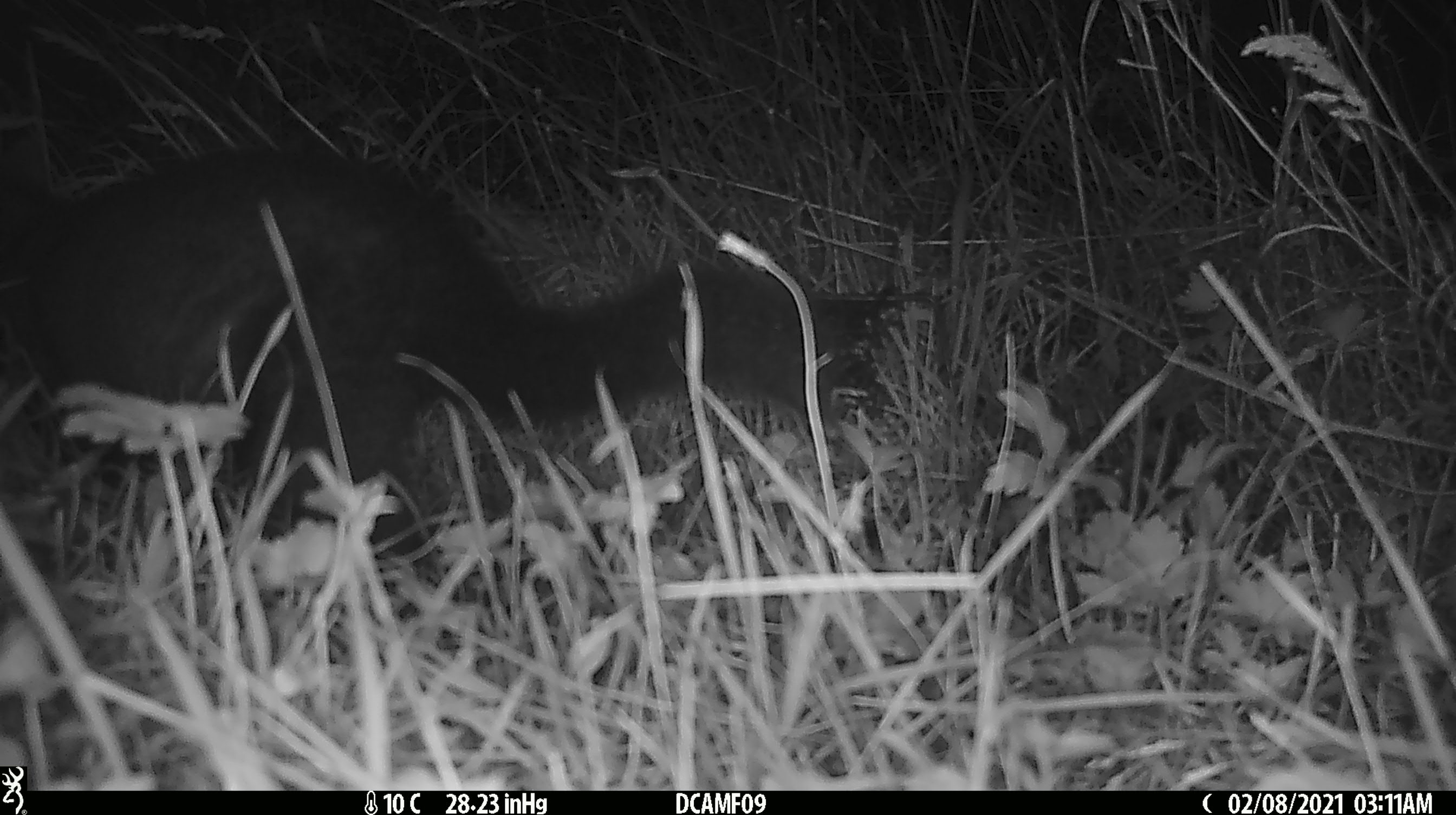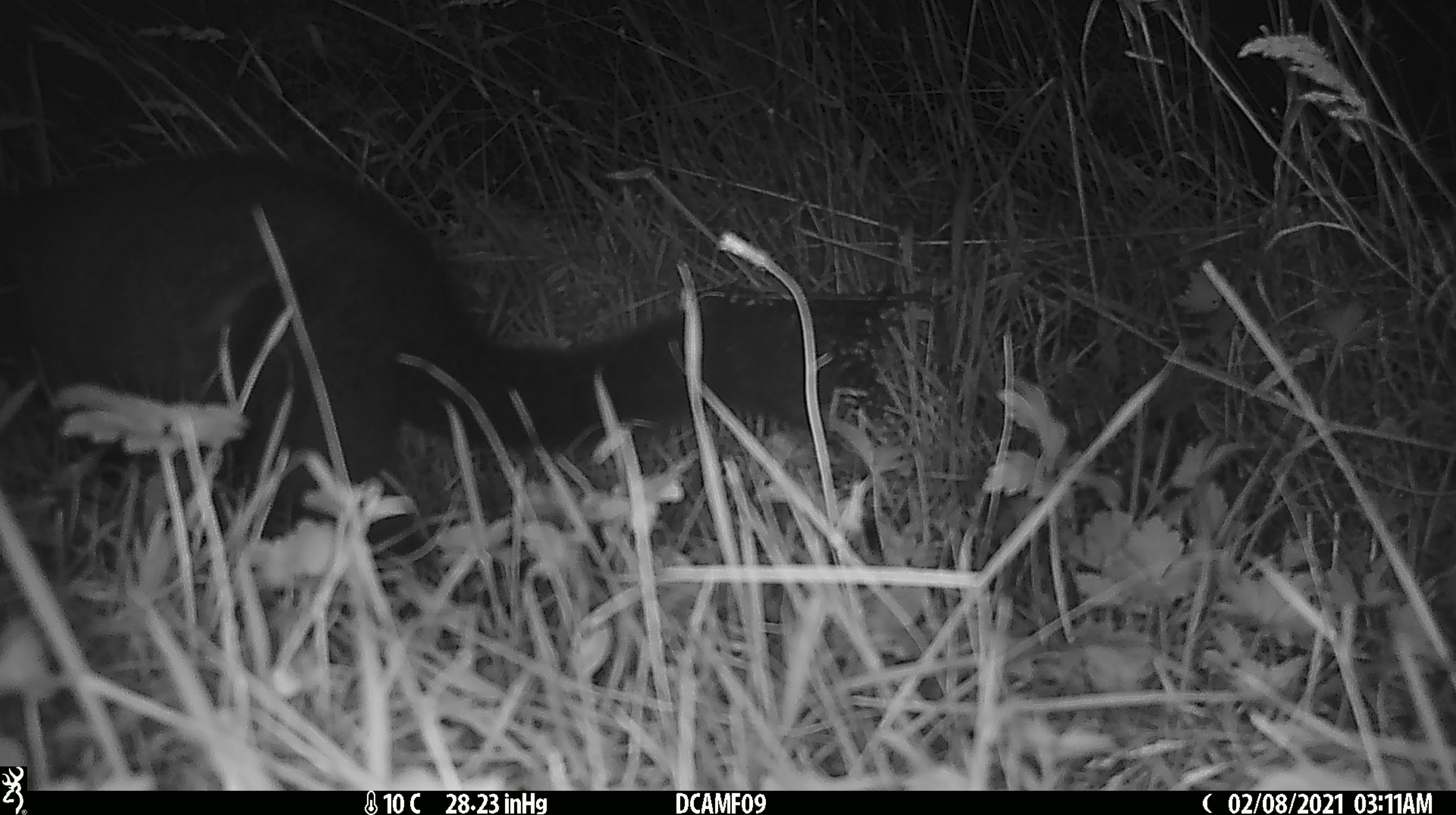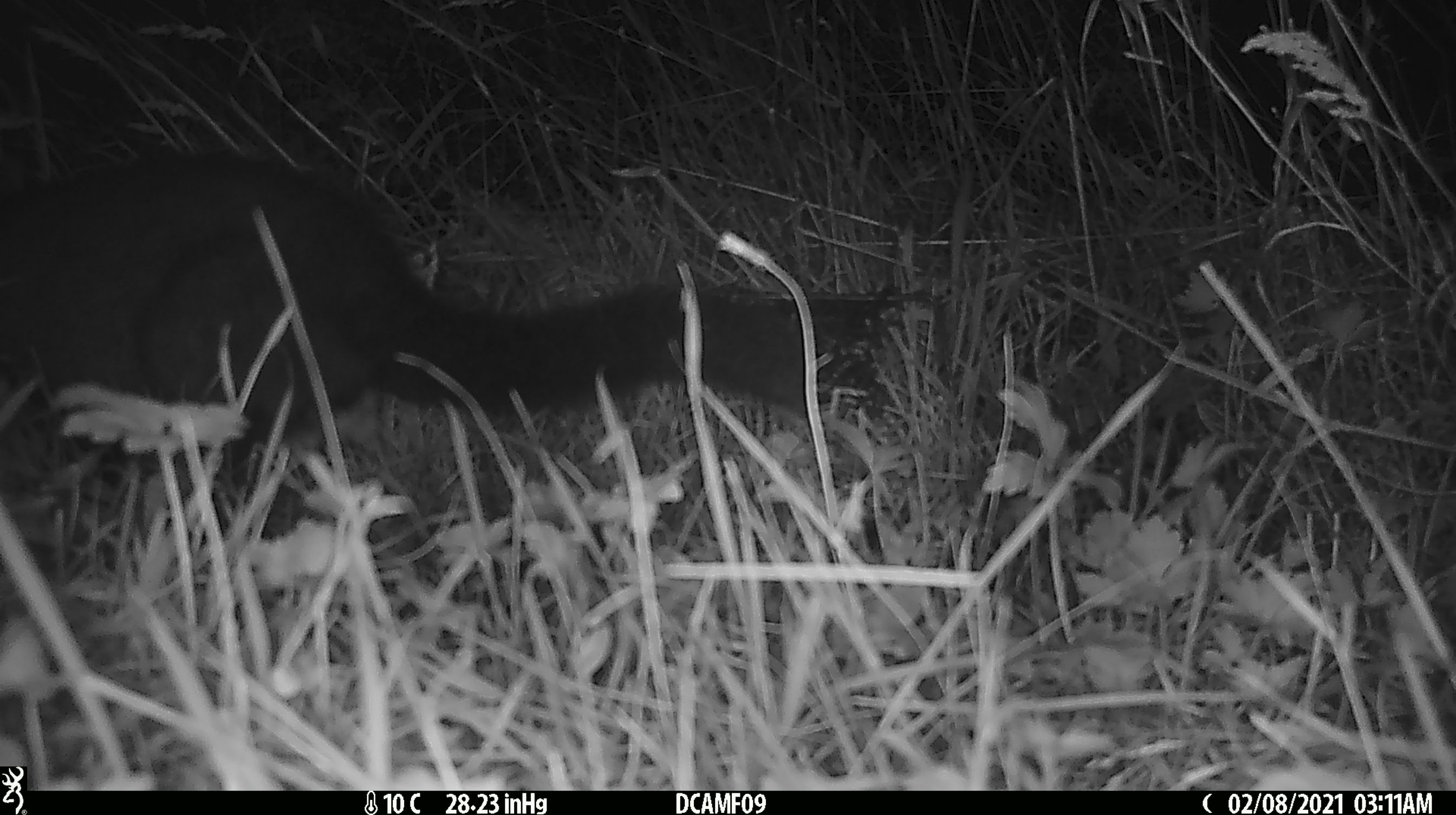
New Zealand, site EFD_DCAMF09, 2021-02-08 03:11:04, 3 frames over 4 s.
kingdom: Animalia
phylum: Chordata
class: Mammalia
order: Diprotodontia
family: Phalangeridae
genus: Trichosurus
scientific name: Trichosurus vulpecula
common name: common brushtail possum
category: possum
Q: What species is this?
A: Possum (common brushtail possum) (Trichosurus vulpecula).